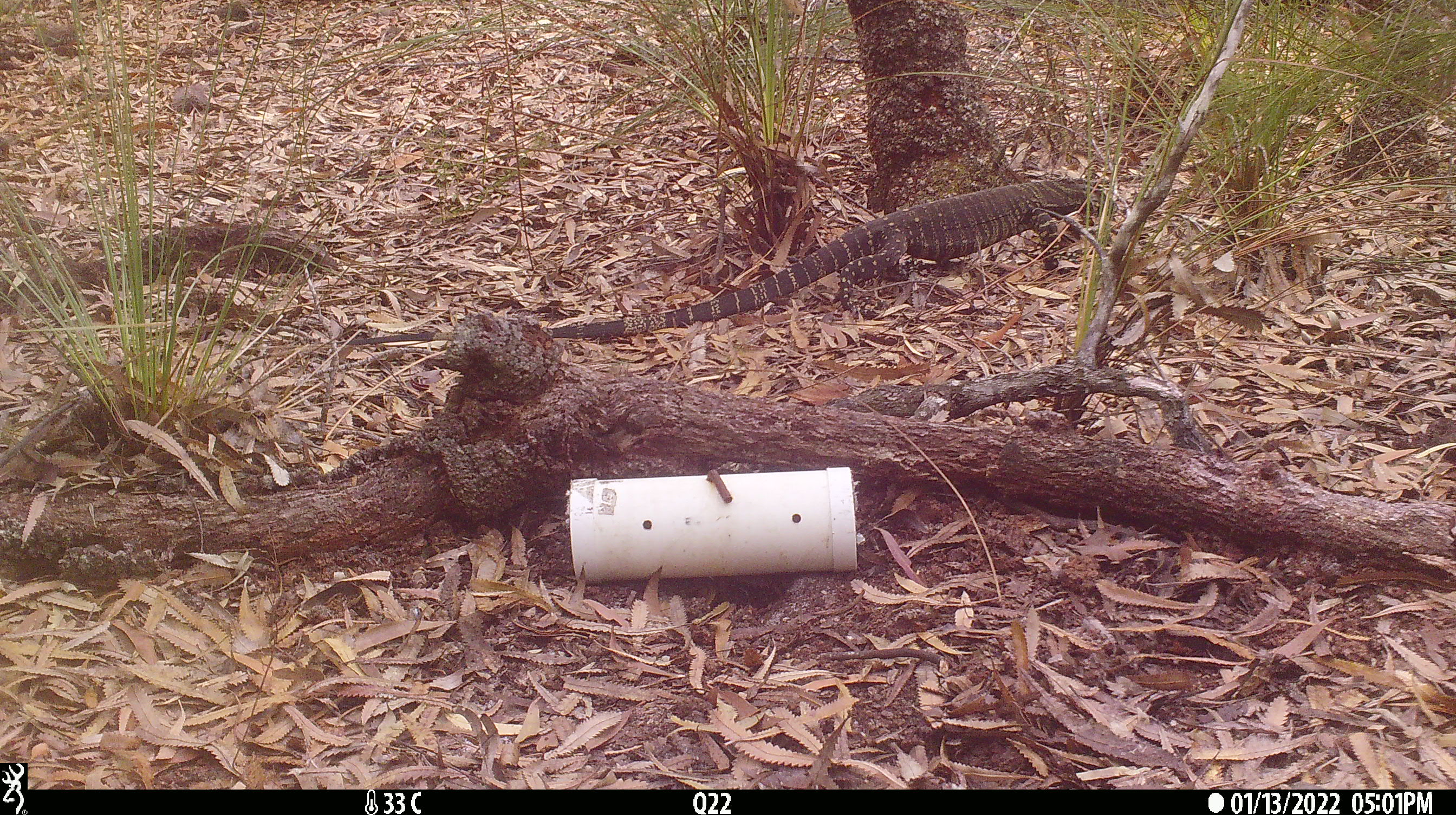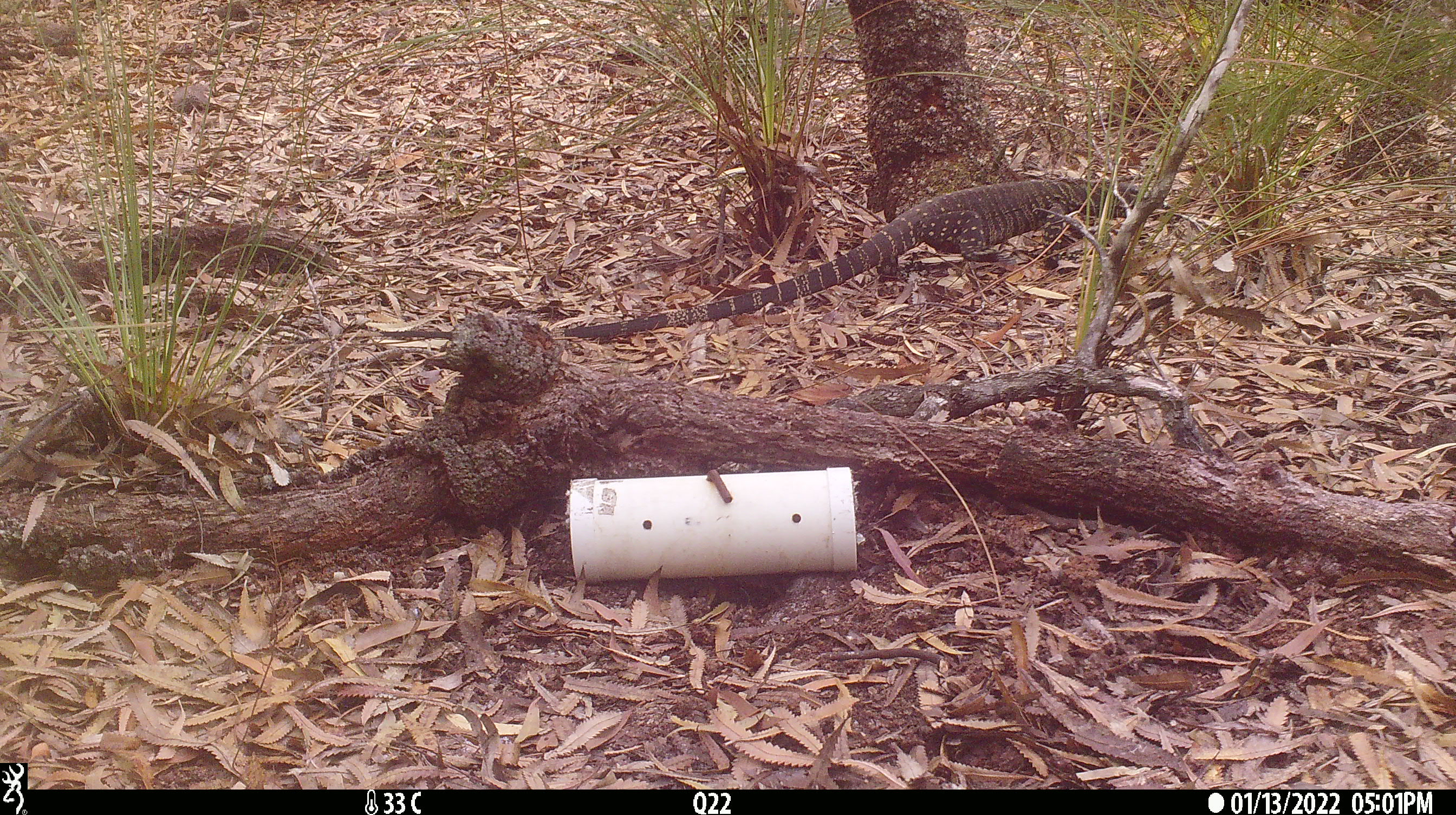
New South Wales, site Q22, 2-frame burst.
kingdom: Animalia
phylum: Chordata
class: Reptilia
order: Squamata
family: Varanidae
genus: Varanus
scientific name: Varanus varius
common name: lace monitor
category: goanna